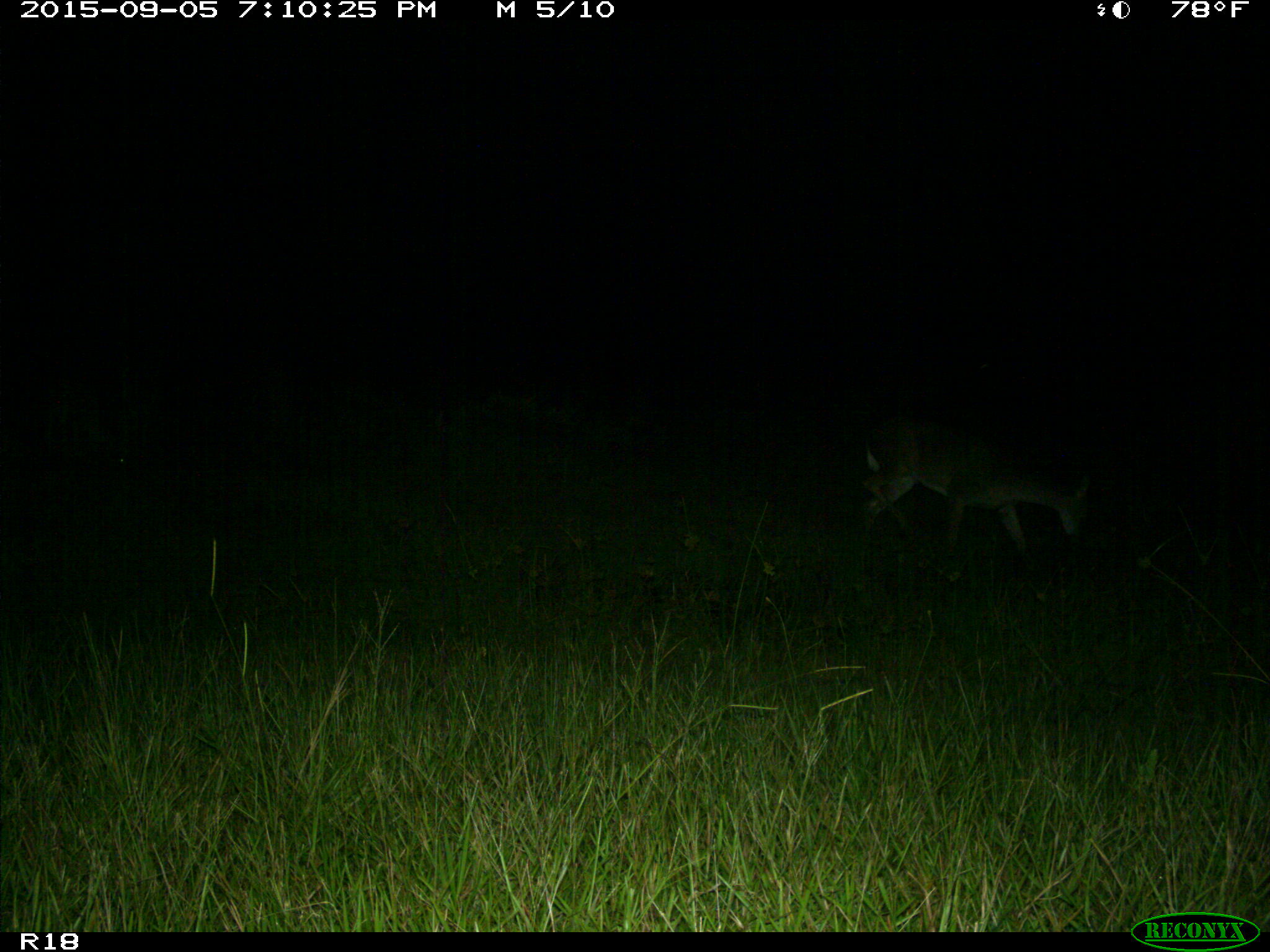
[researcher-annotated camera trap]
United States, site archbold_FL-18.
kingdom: Animalia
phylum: Chordata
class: Mammalia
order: Artiodactyla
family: Cervidae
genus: Odocoileus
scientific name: Odocoileus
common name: deer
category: unidentified deer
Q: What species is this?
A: Unidentified deer (deer) (Odocoileus).